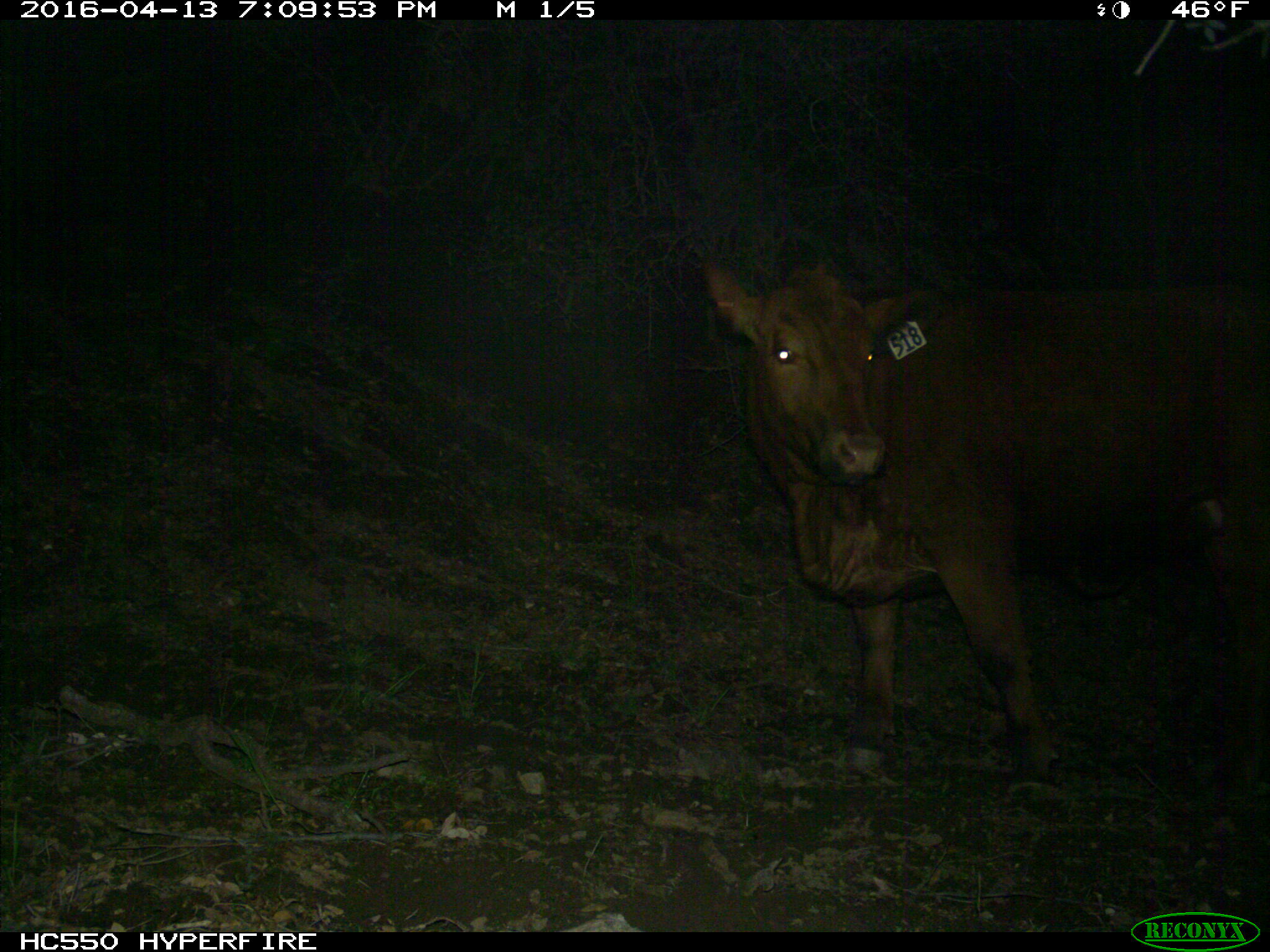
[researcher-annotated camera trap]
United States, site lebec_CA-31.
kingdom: Animalia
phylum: Chordata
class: Mammalia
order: Artiodactyla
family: Bovidae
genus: Bos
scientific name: Bos taurus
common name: domestic cow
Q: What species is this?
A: Bos taurus (domestic cow).